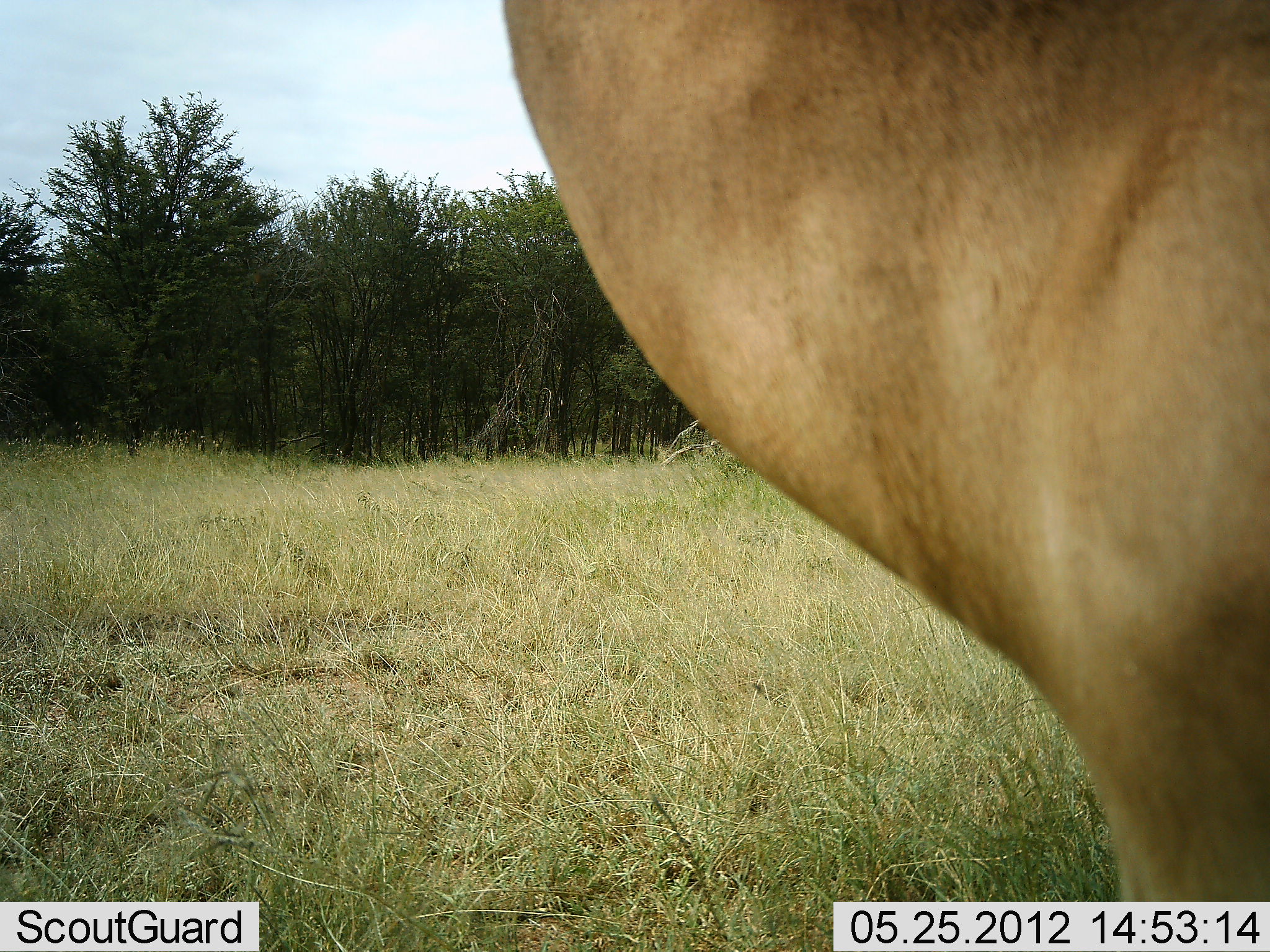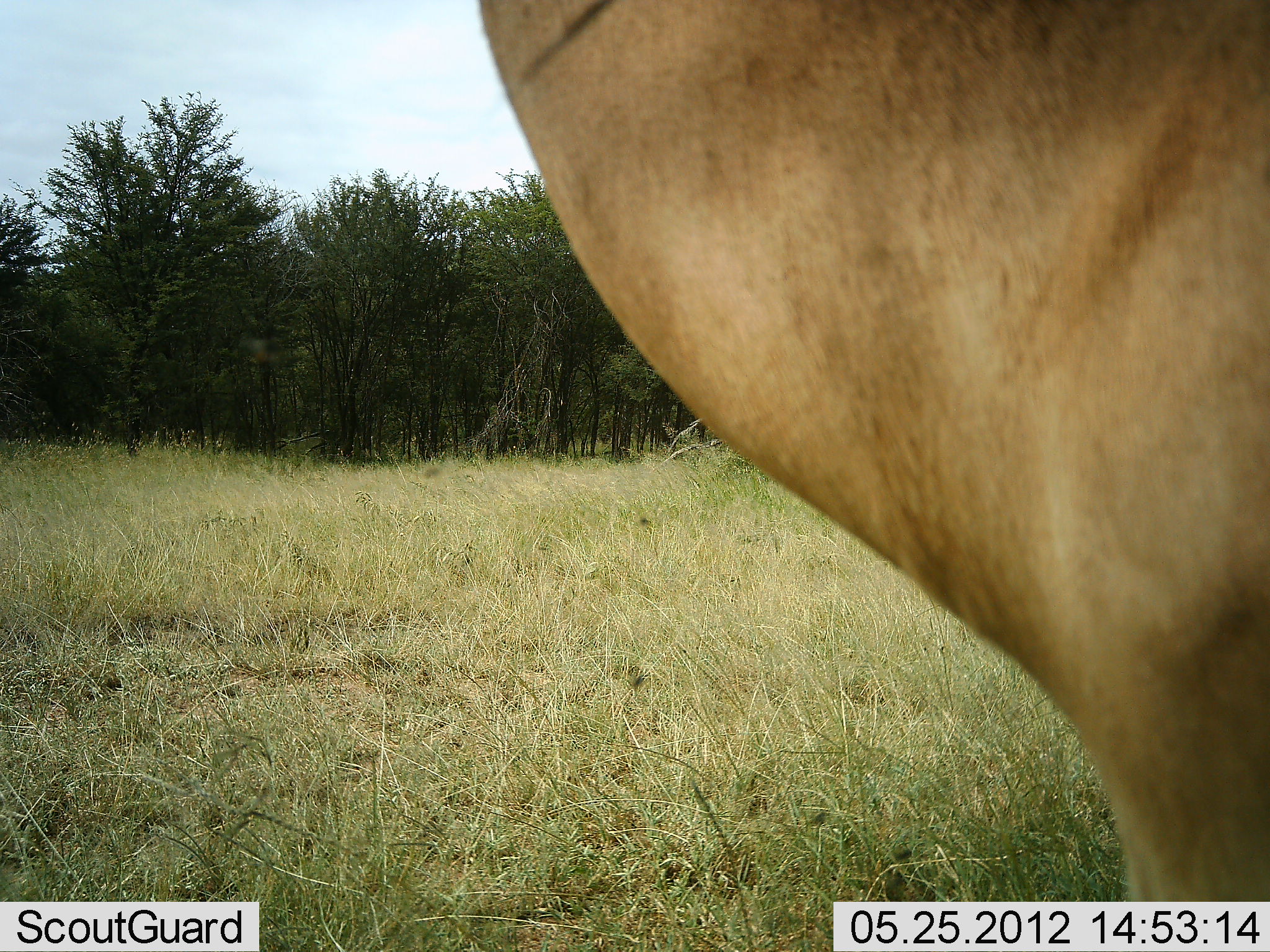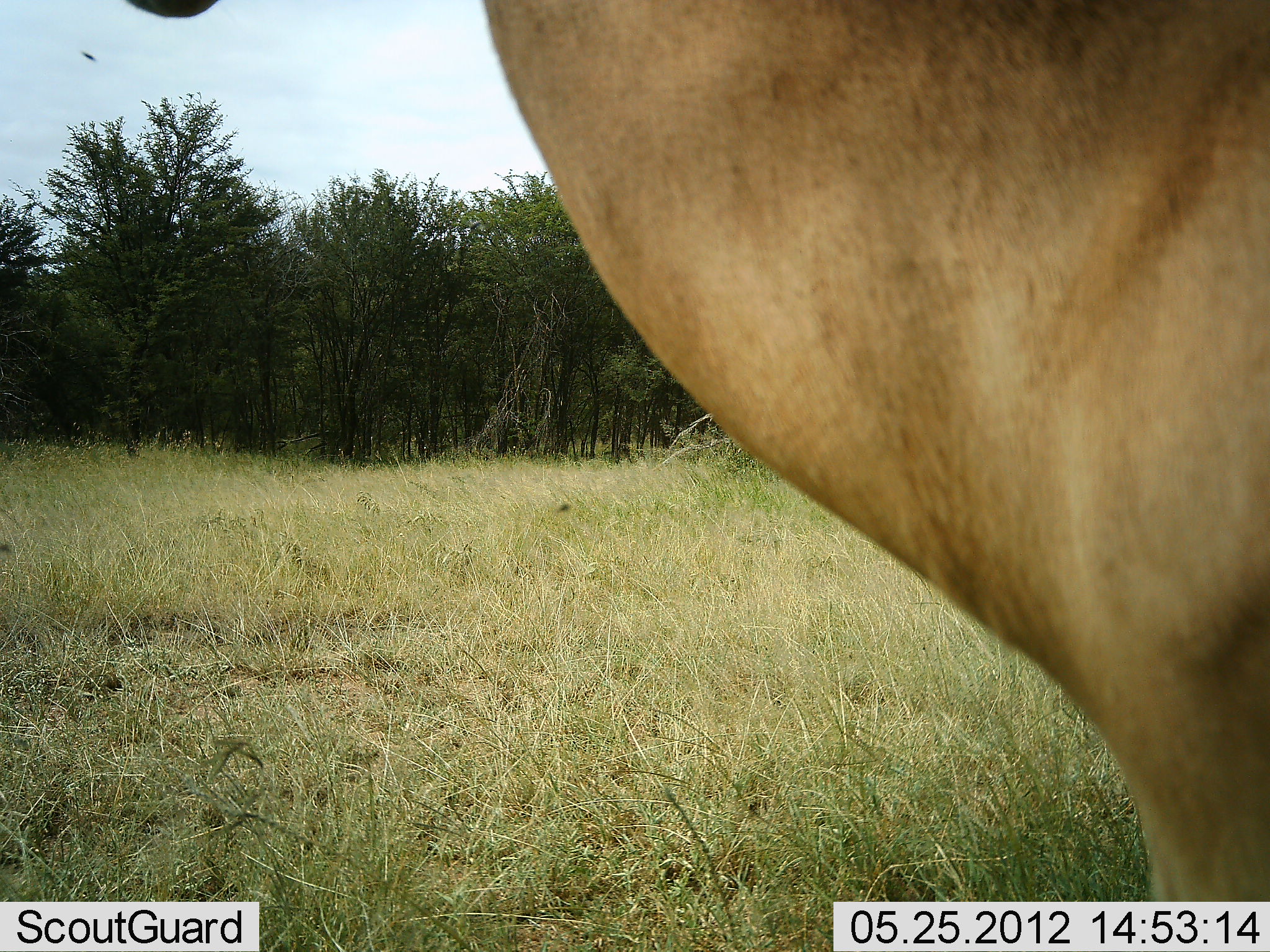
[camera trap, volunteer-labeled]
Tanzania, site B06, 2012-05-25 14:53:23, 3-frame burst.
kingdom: Animalia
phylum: Chordata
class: Mammalia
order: Artiodactyla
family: Bovidae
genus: Alcelaphus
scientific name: Alcelaphus buselaphus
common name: hartebeest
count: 1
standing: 100%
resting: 0%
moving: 0%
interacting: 0%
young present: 0%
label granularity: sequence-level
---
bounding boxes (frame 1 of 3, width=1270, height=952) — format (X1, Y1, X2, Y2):
animal: (505, 0, 1269, 902)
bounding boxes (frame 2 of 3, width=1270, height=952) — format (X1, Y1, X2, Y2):
animal: (477, 0, 1270, 901)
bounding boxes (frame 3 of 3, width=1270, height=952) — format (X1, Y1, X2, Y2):
animal: (482, 0, 1270, 901)